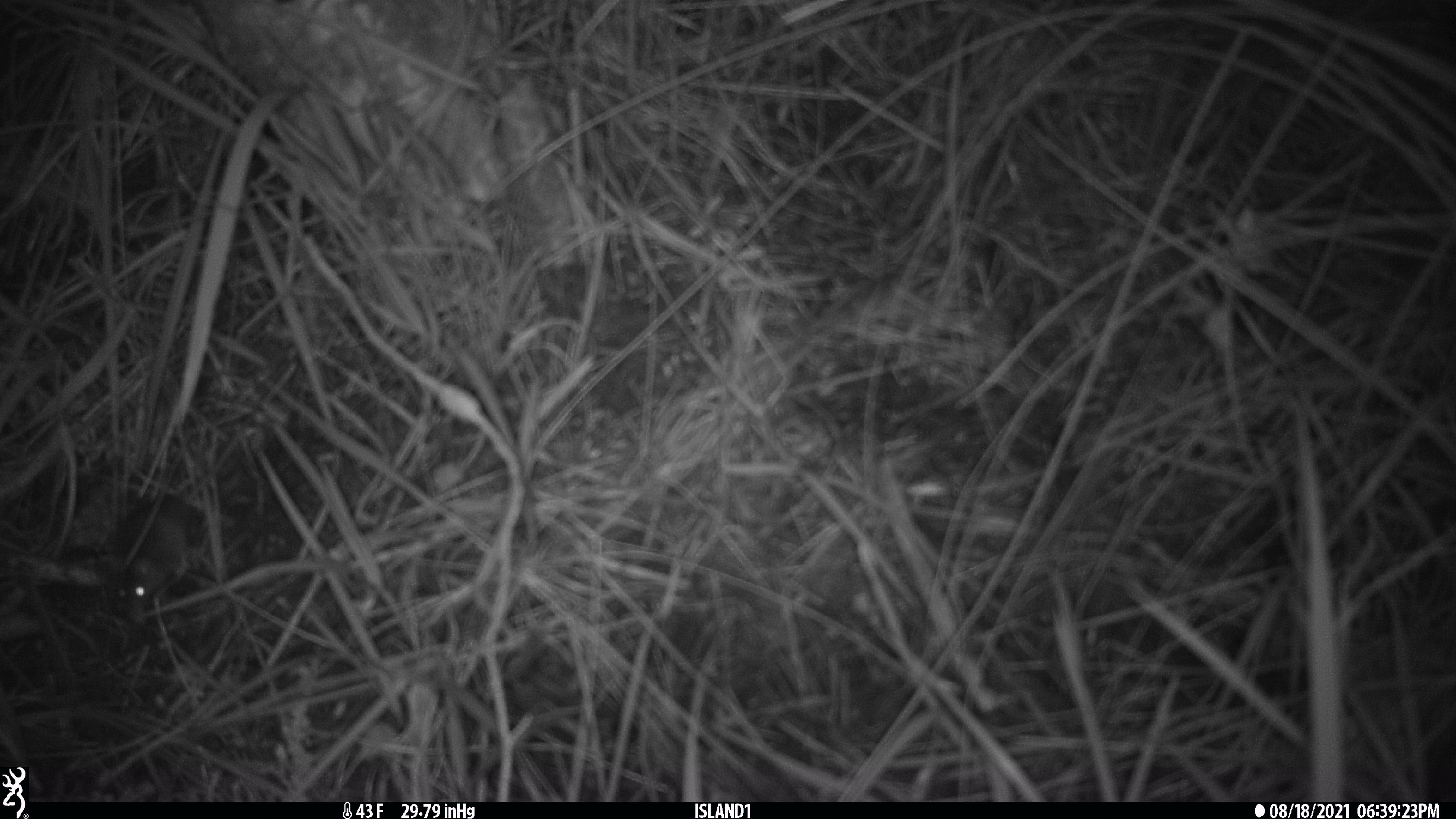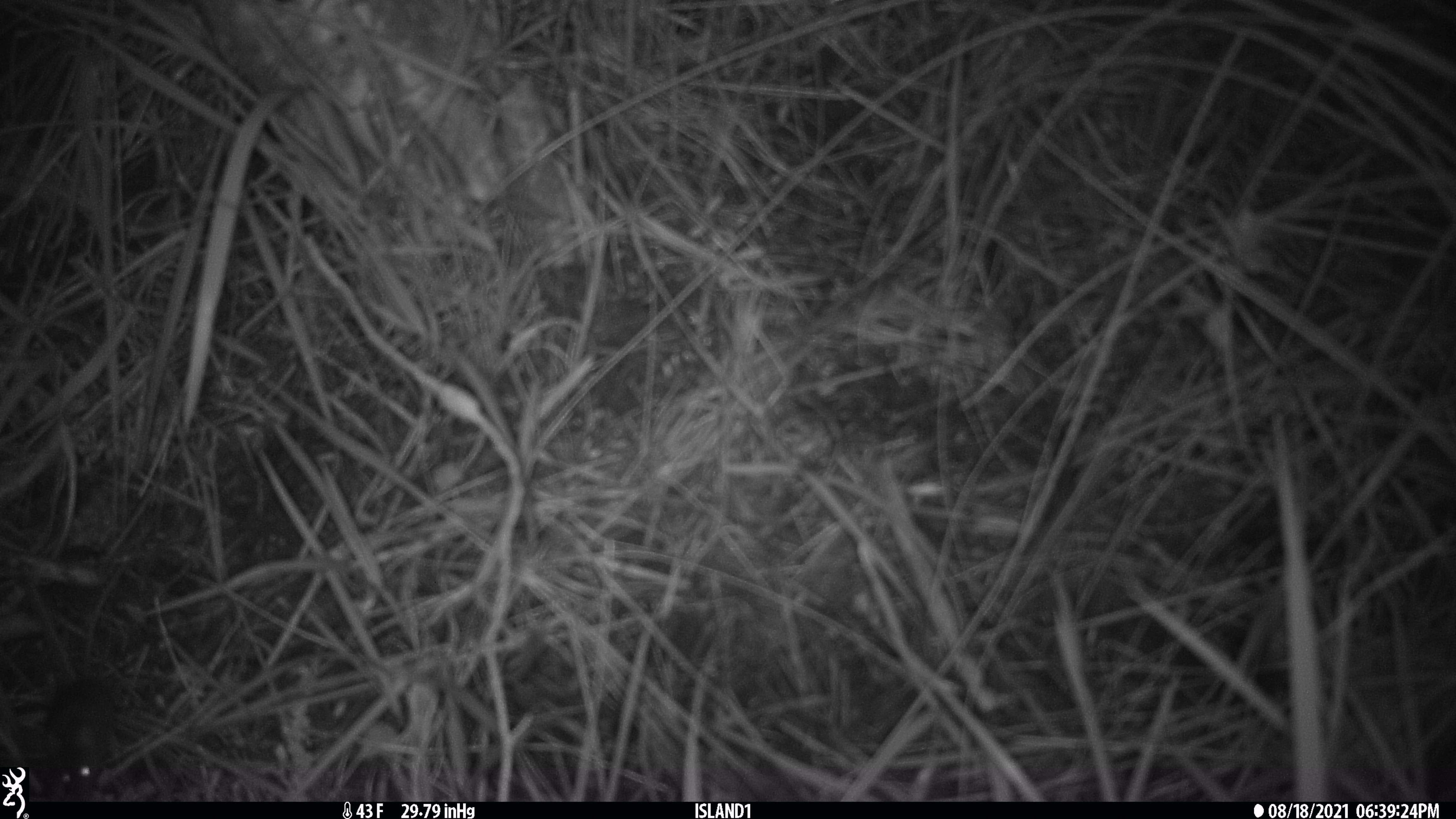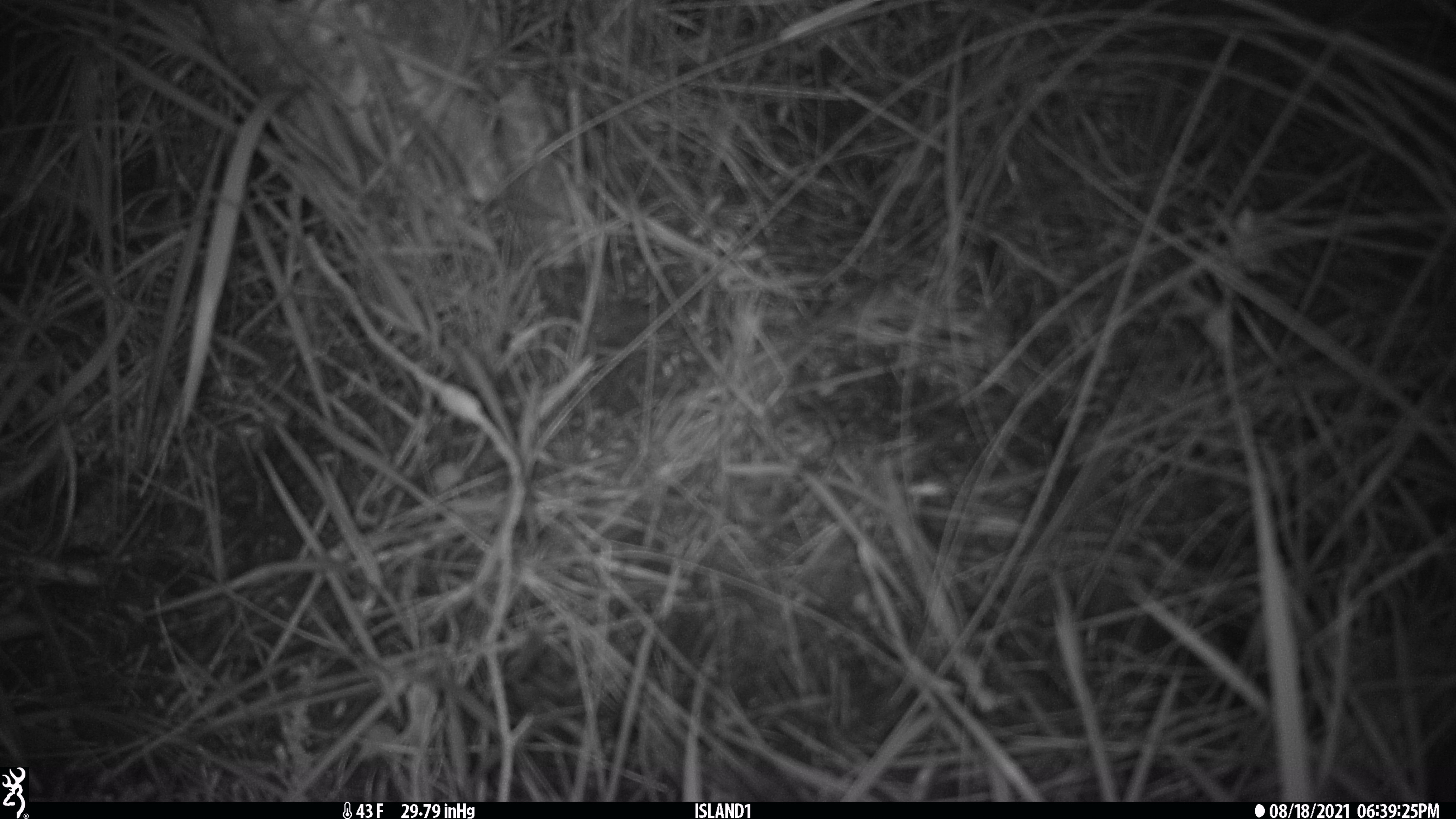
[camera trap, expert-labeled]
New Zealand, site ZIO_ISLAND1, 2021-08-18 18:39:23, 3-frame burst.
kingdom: Animalia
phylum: Chordata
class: Mammalia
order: Rodentia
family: Muridae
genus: Mus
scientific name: Mus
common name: mouse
Mouse (Mus).